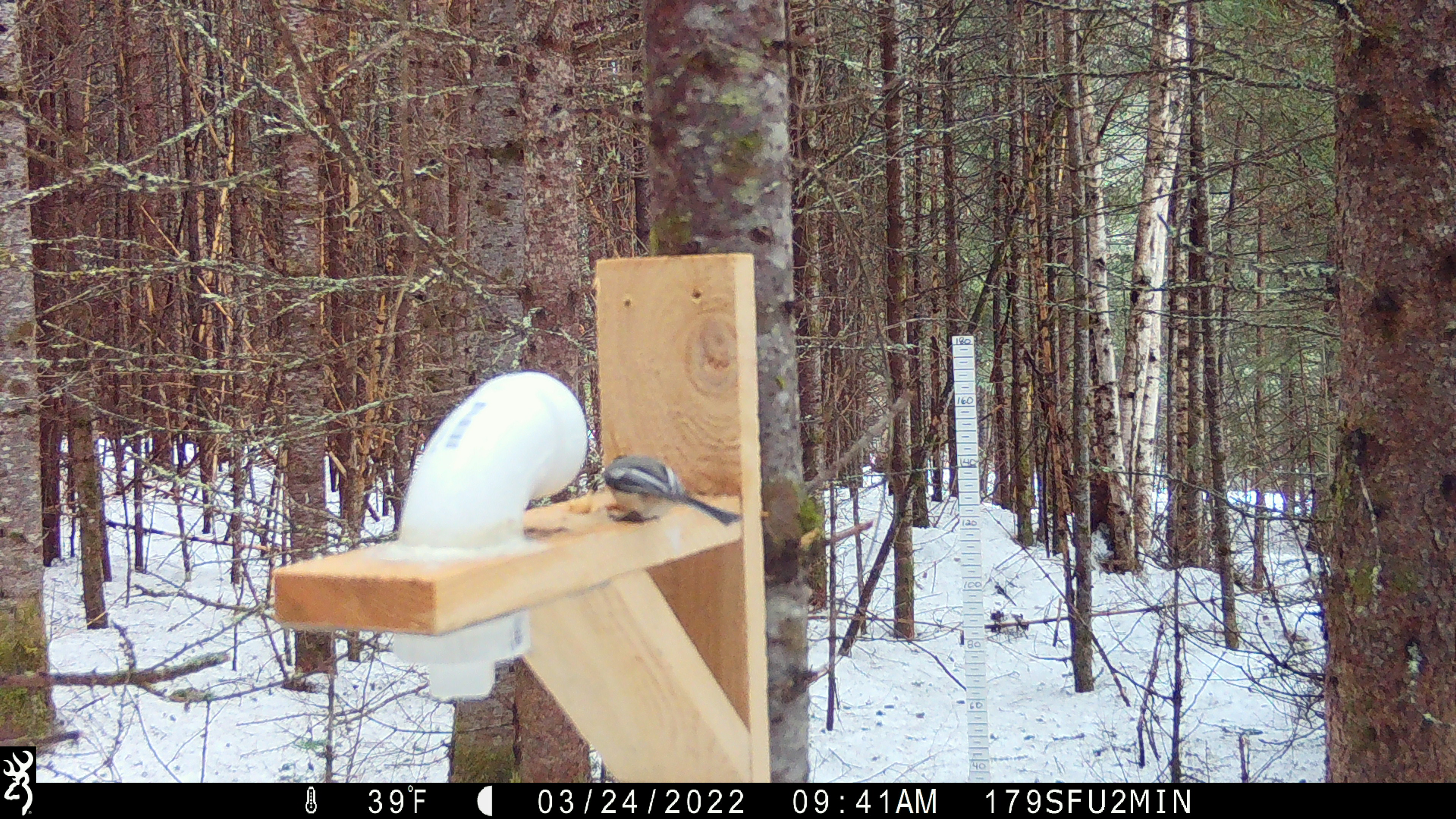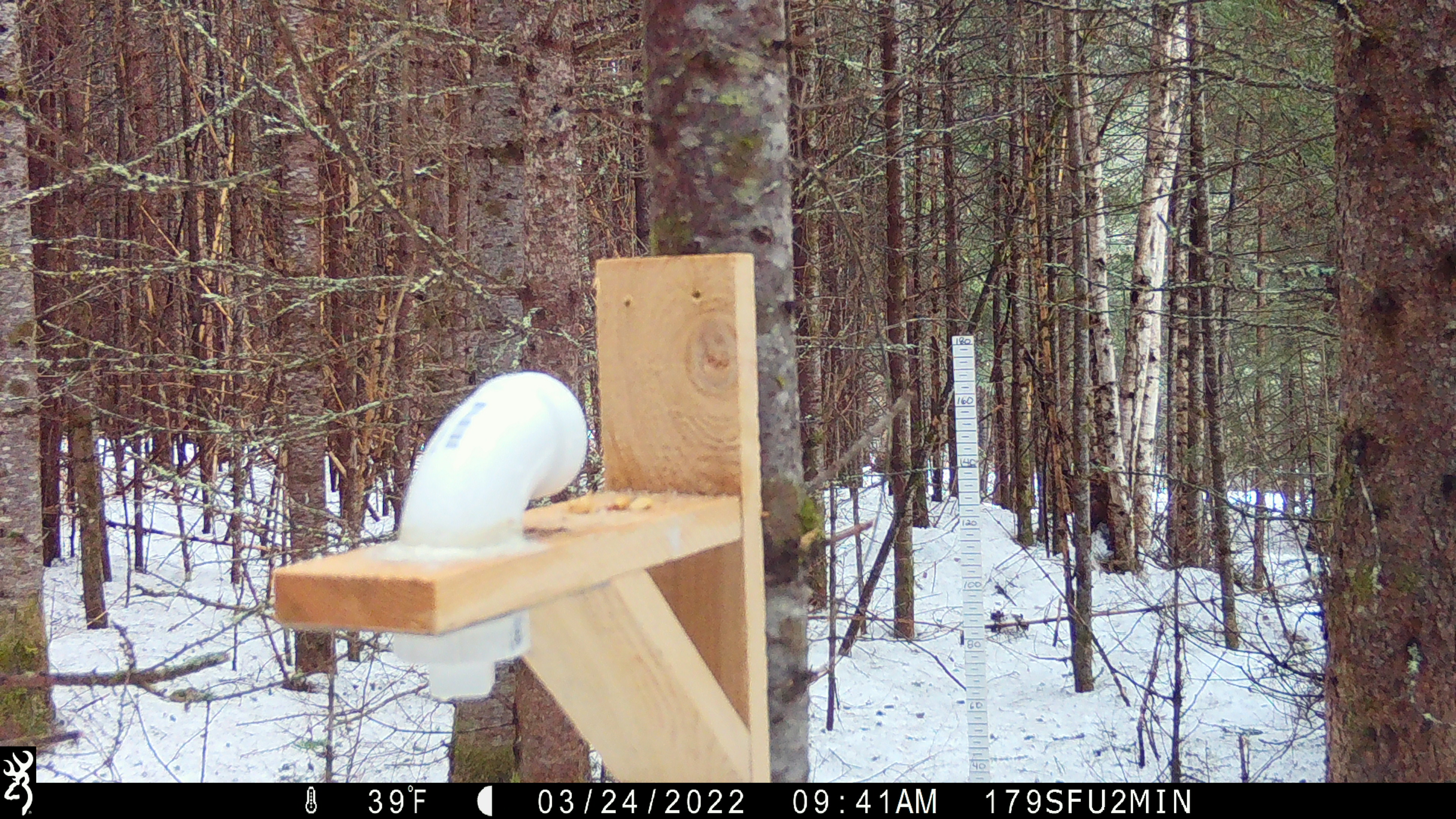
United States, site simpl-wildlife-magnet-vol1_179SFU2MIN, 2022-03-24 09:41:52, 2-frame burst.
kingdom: Animalia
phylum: Chordata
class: Aves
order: Passeriformes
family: Paridae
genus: Poecile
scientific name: Poecile atricapillus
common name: black-capped chickadee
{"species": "black-capped chickadee (Poecile atricapillus)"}